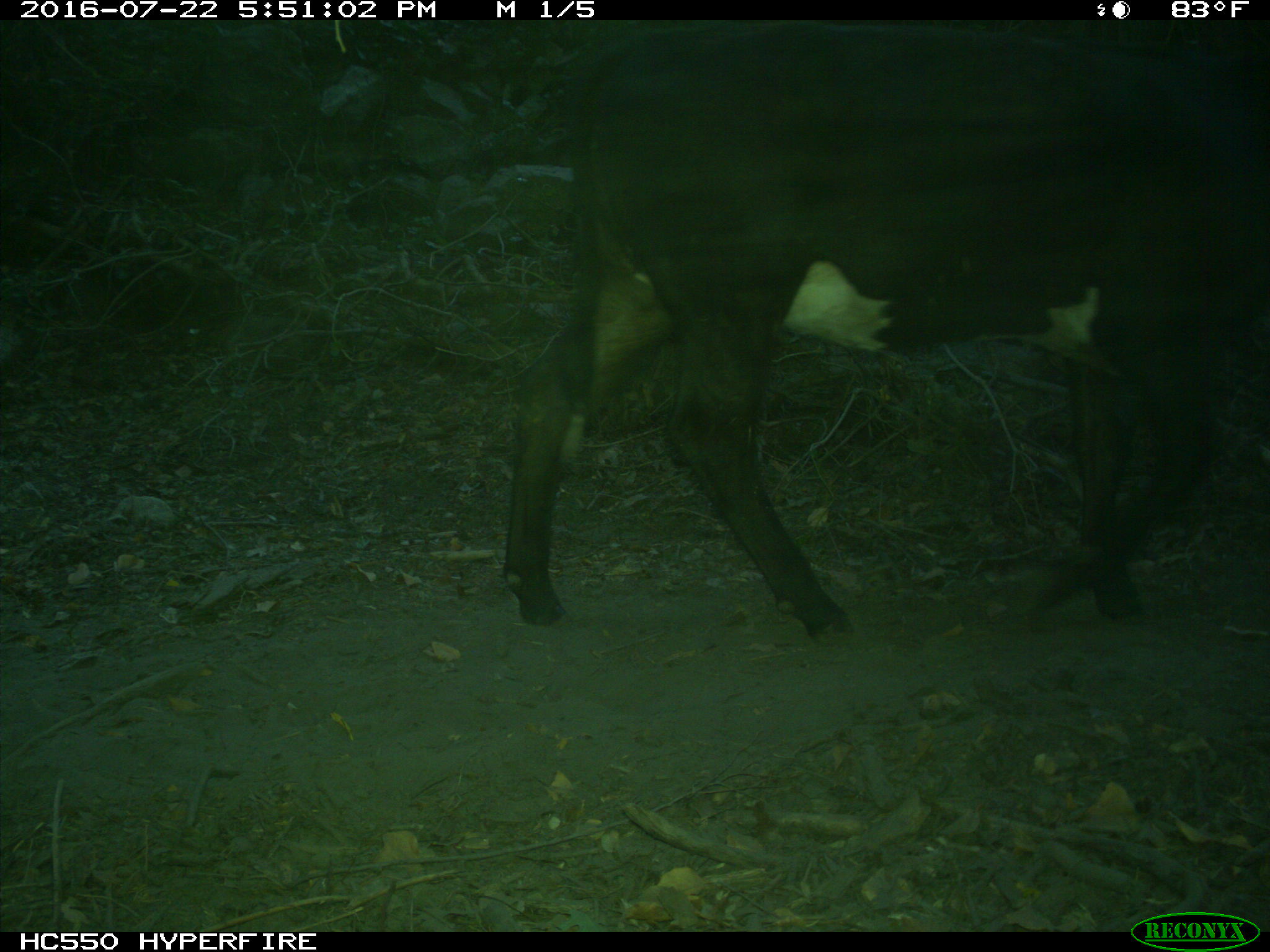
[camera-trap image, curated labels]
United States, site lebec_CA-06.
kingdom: Animalia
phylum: Chordata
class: Mammalia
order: Artiodactyla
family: Bovidae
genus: Bos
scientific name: Bos taurus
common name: domestic cow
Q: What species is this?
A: Bos taurus (domestic cow).